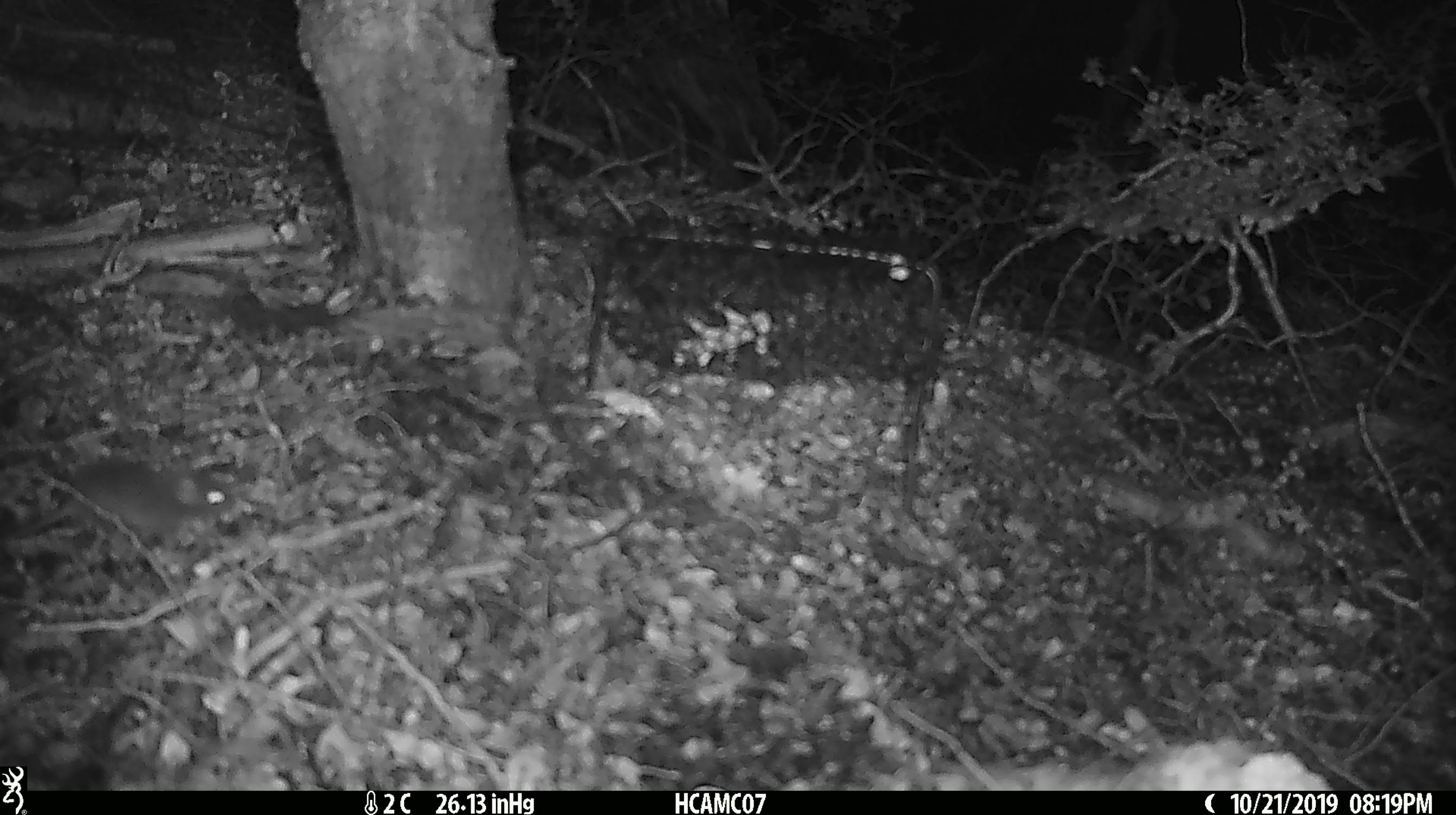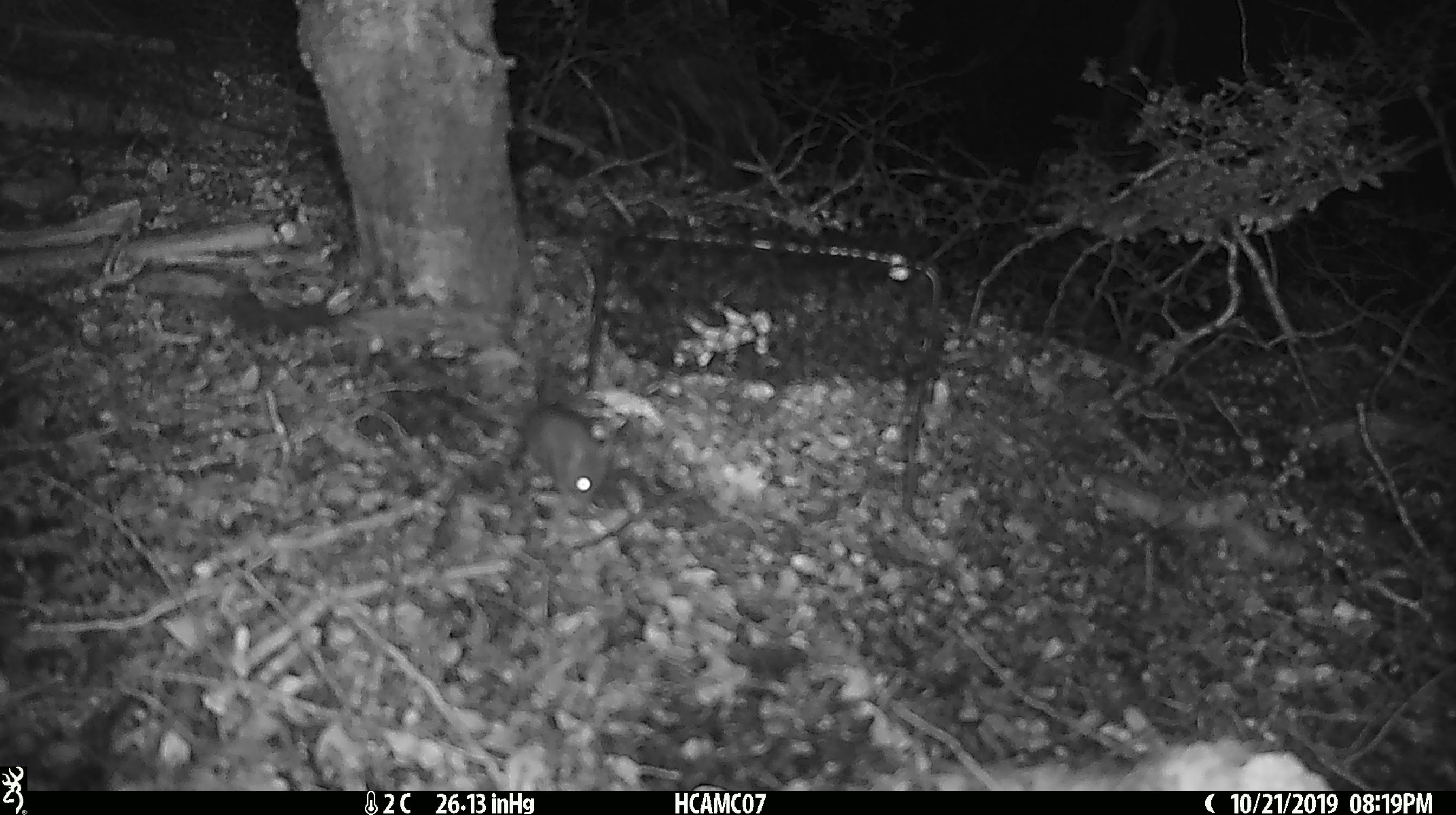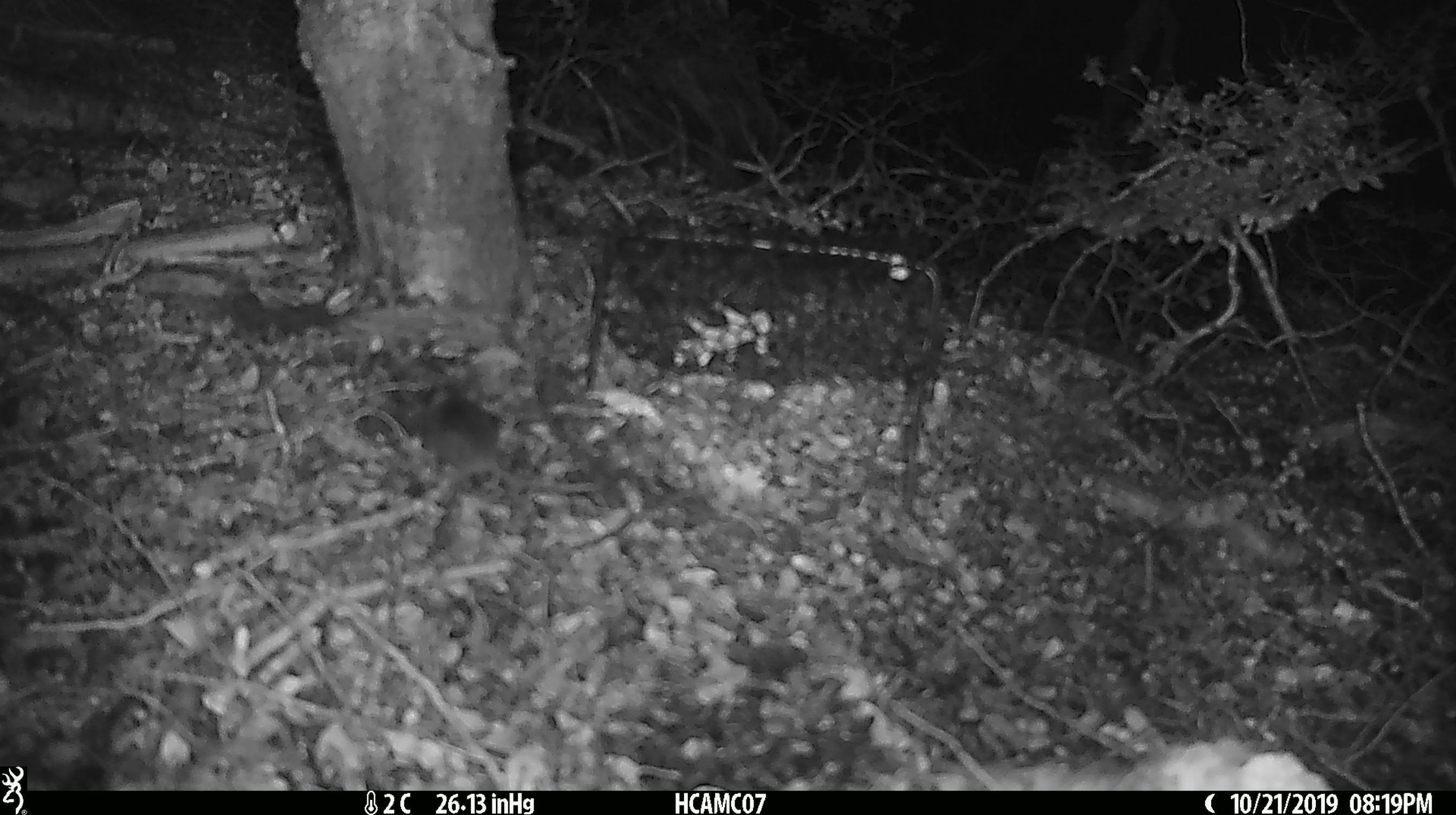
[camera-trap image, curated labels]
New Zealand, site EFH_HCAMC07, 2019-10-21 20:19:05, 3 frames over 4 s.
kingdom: Animalia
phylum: Chordata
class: Mammalia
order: Rodentia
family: Muridae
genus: Mus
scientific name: Mus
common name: mouse